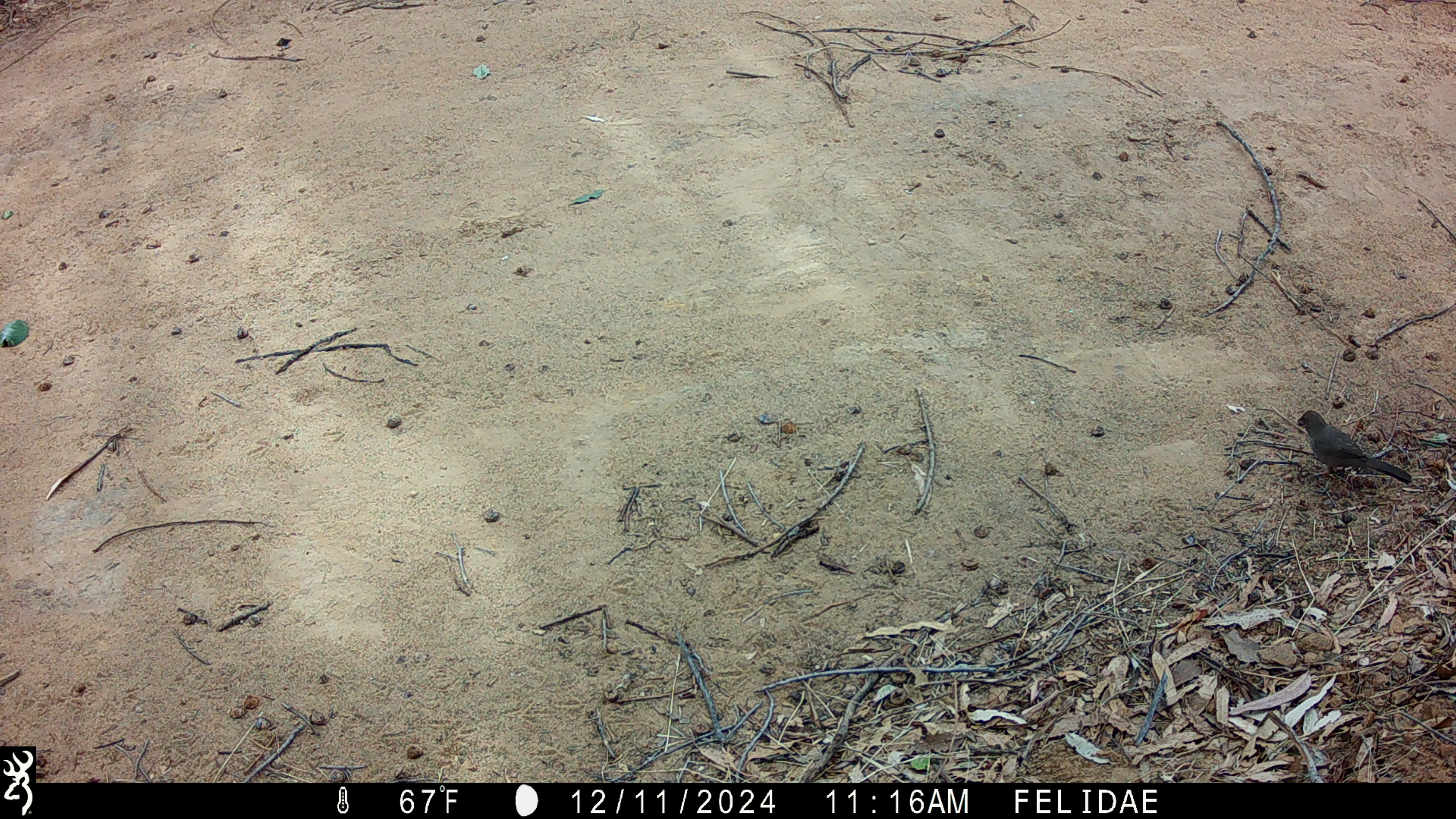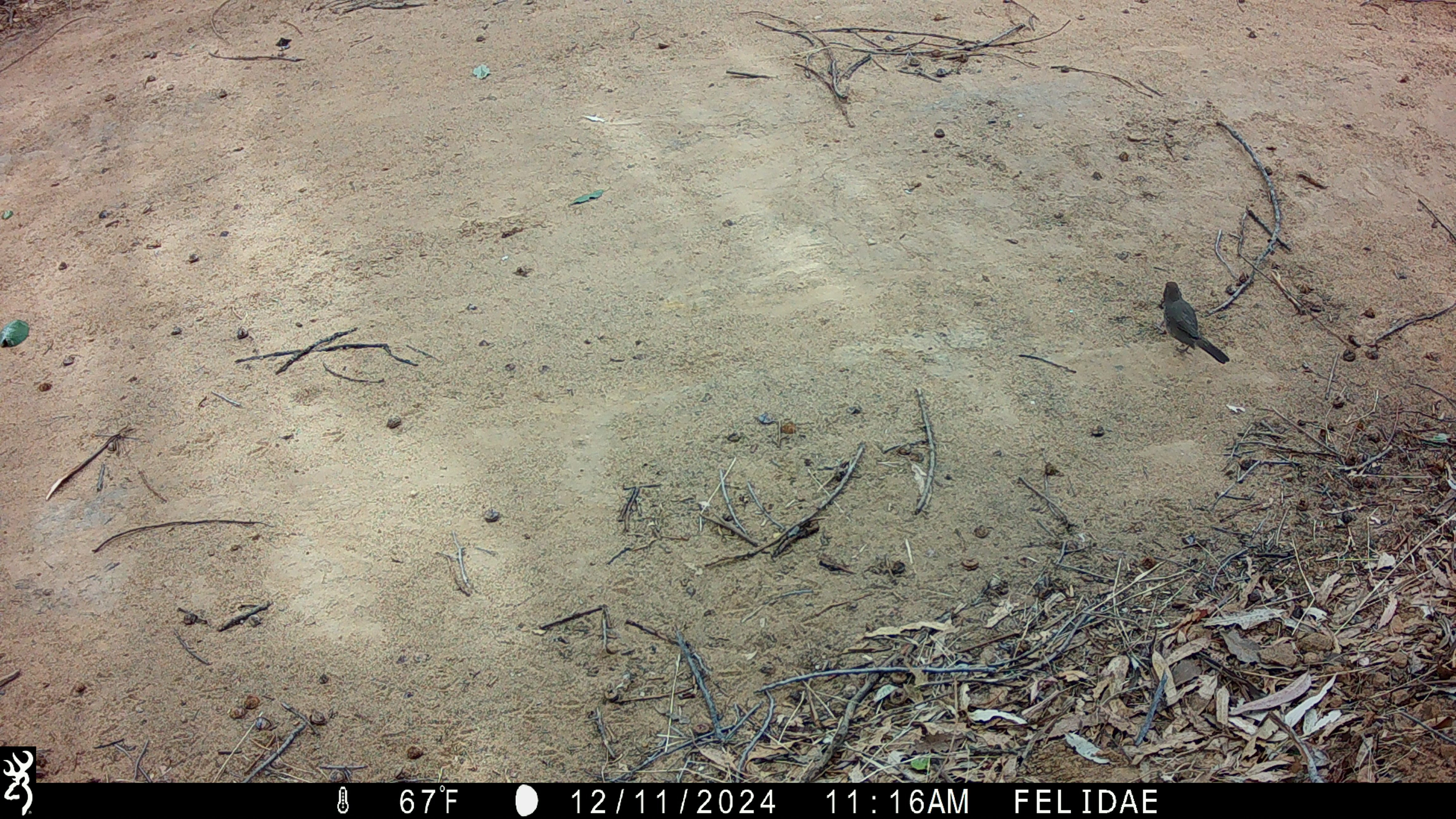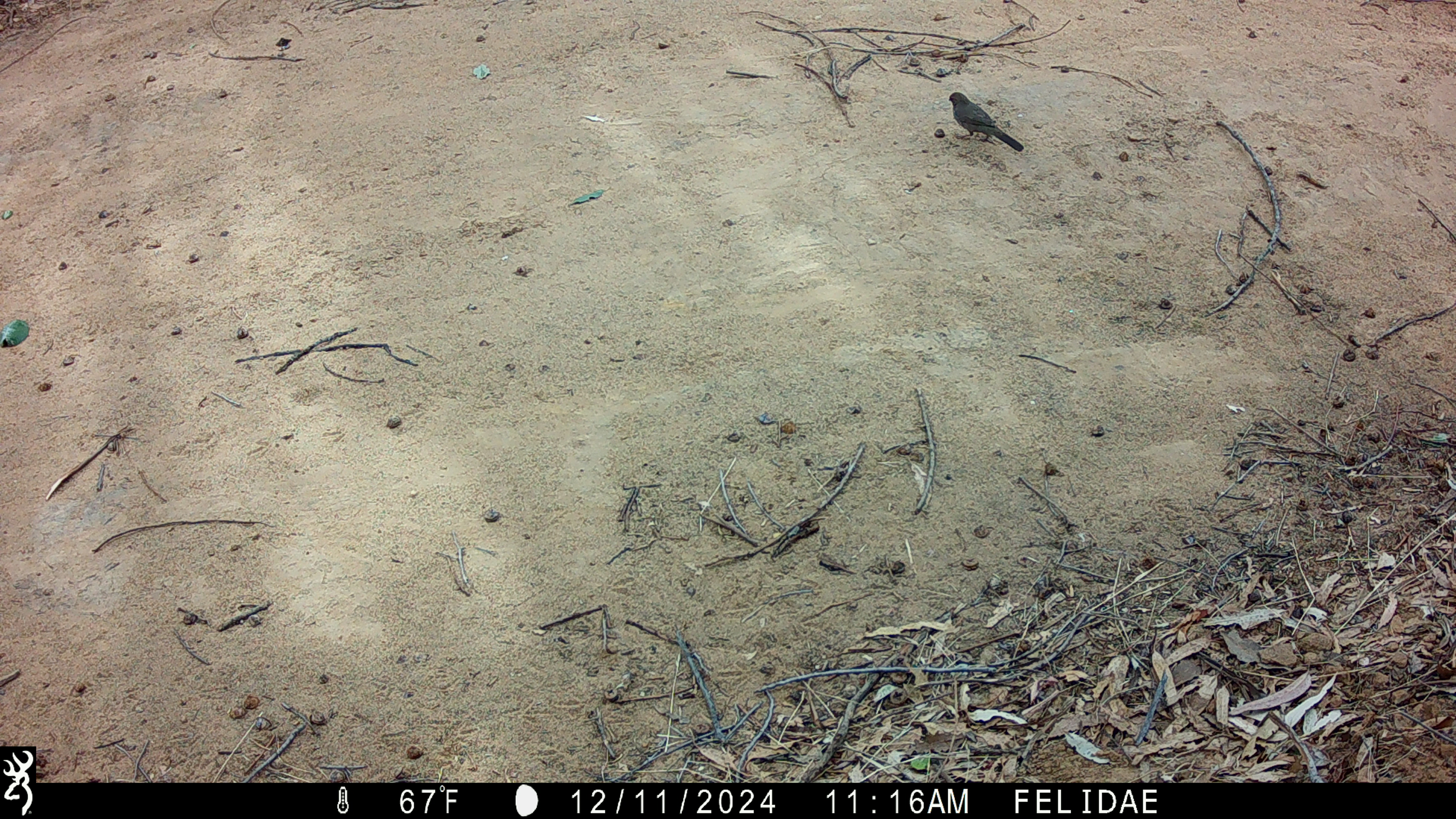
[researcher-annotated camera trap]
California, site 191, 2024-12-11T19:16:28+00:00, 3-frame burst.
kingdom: Animalia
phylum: Chordata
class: Aves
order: Passeriformes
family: Passerellidae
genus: Melozone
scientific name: Melozone crissalis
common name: california towhee